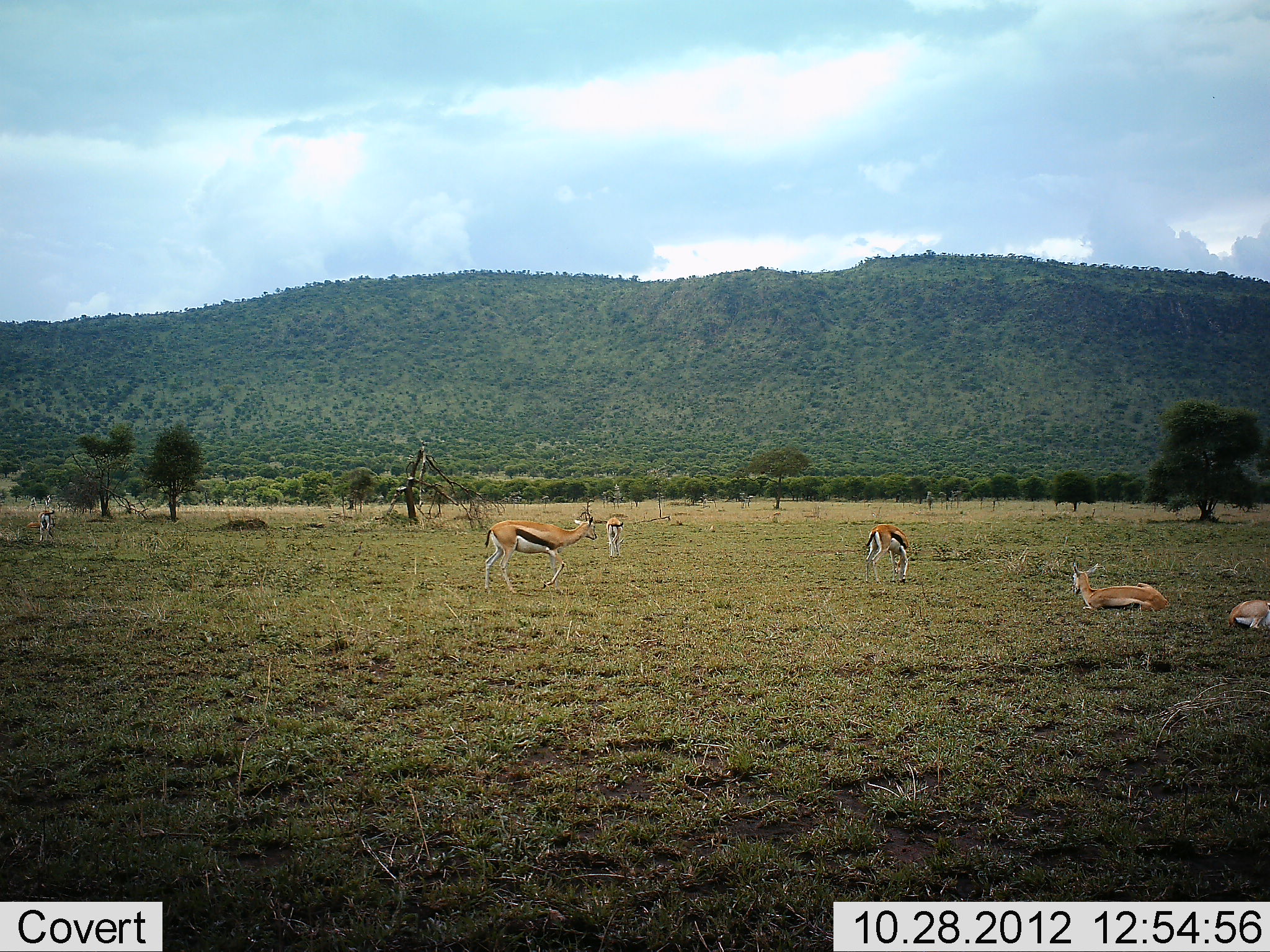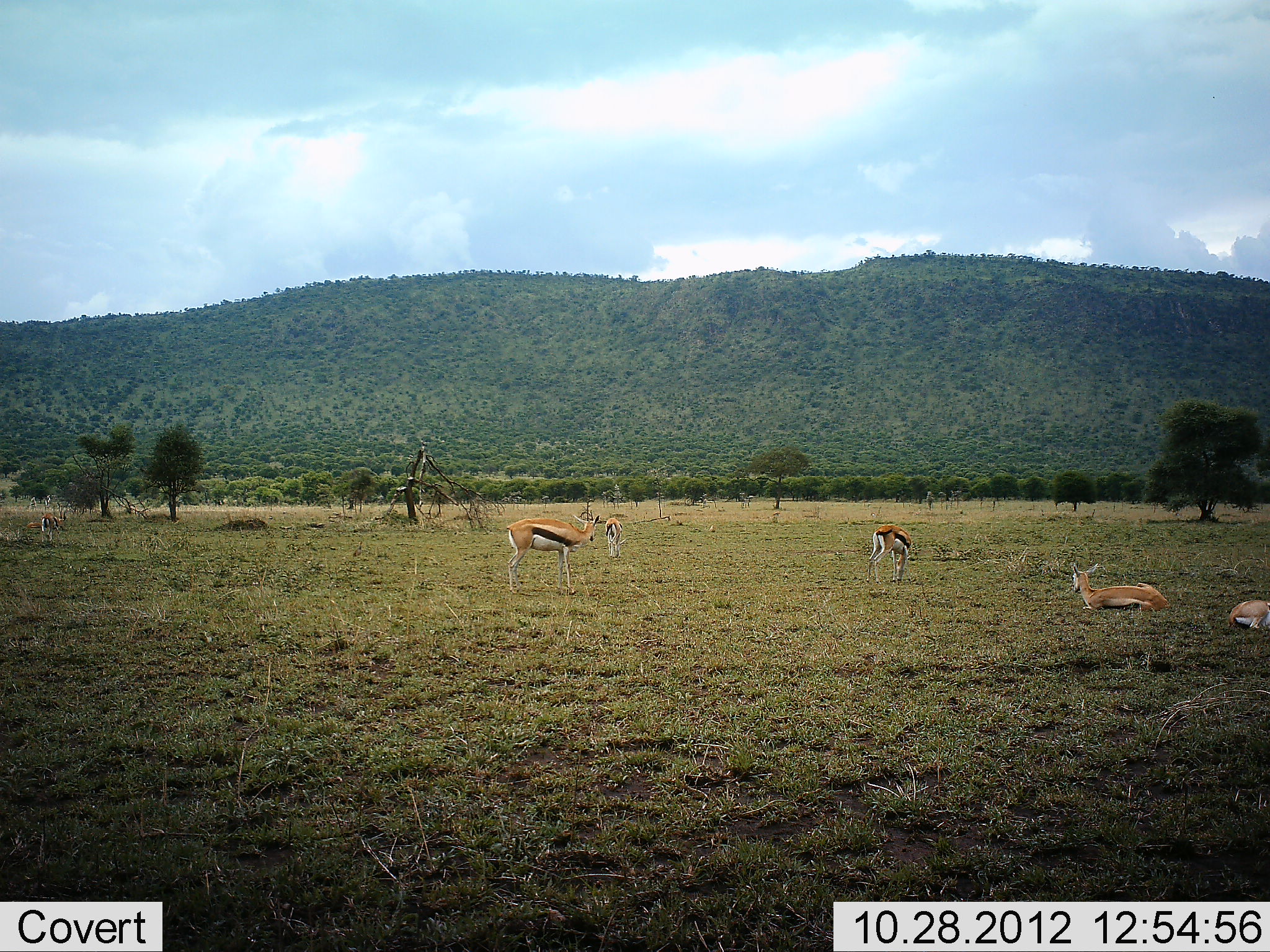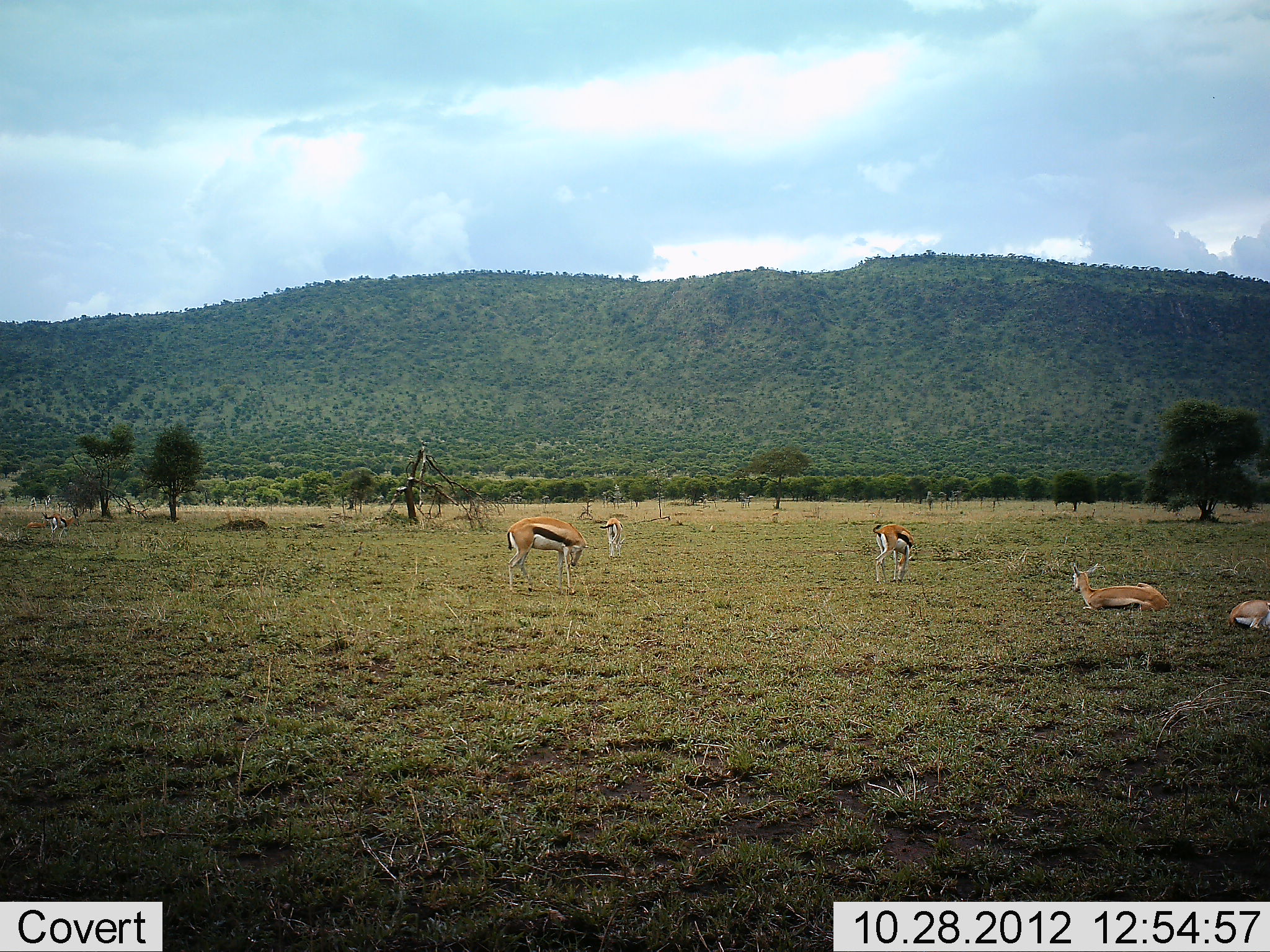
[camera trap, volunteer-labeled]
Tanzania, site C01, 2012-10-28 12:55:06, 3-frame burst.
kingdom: Animalia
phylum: Chordata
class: Mammalia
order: Artiodactyla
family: Bovidae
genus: Eudorcas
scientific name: Eudorcas thomsonii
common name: thomson's gazelle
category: gazellethomsons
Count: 6.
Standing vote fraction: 70%.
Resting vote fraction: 70%.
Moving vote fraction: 20%.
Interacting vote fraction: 0%.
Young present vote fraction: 0%.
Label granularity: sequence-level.